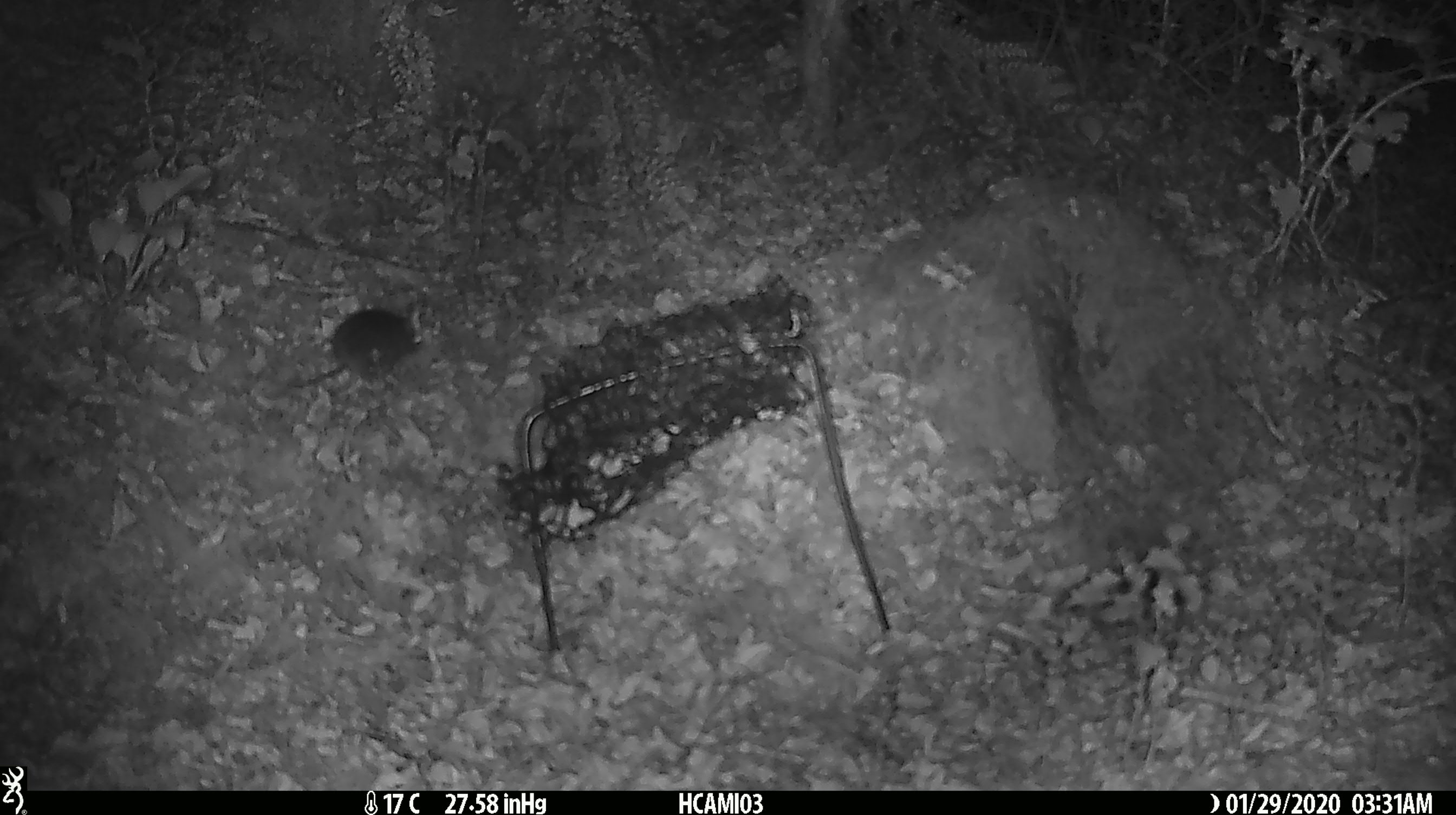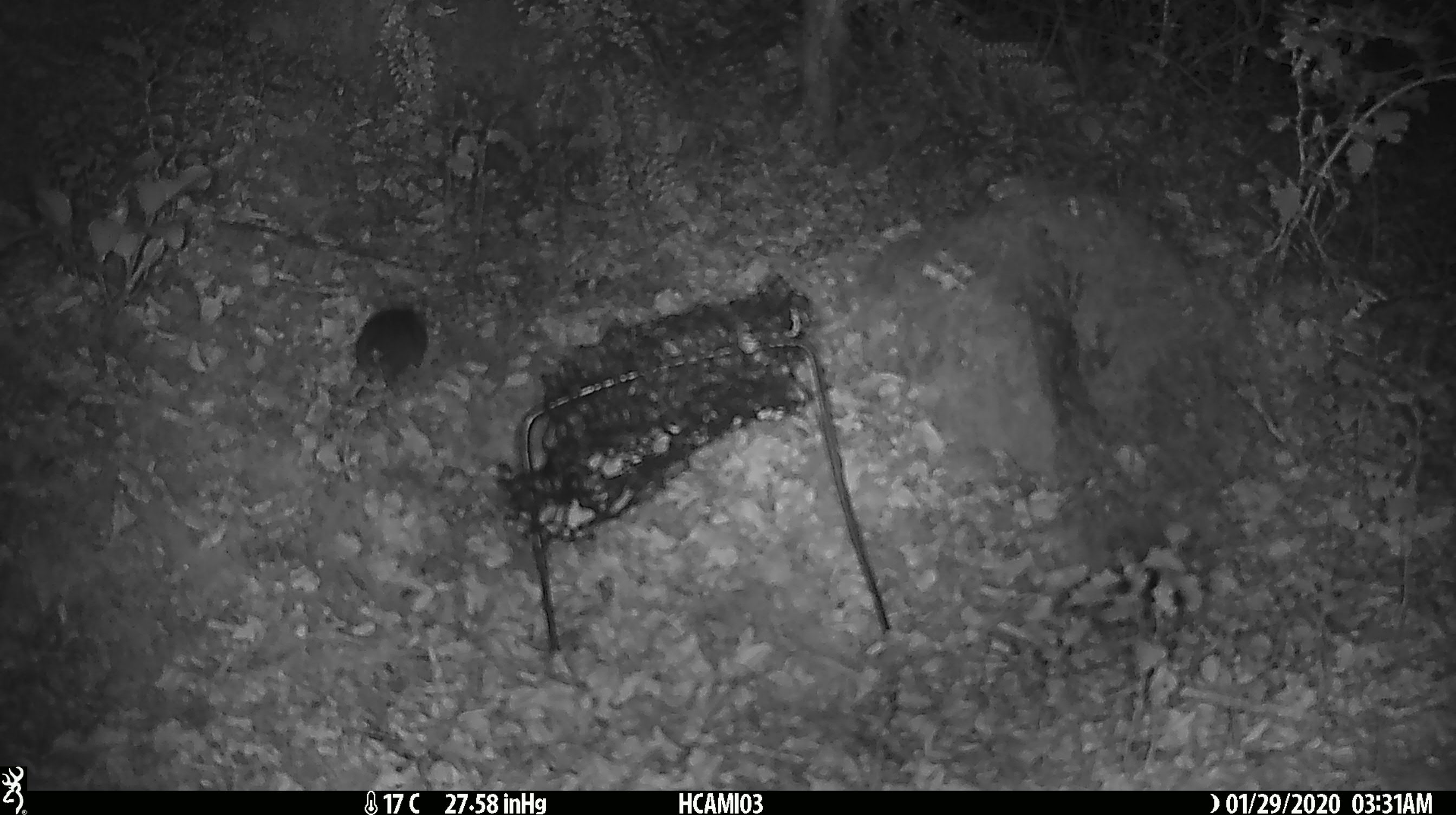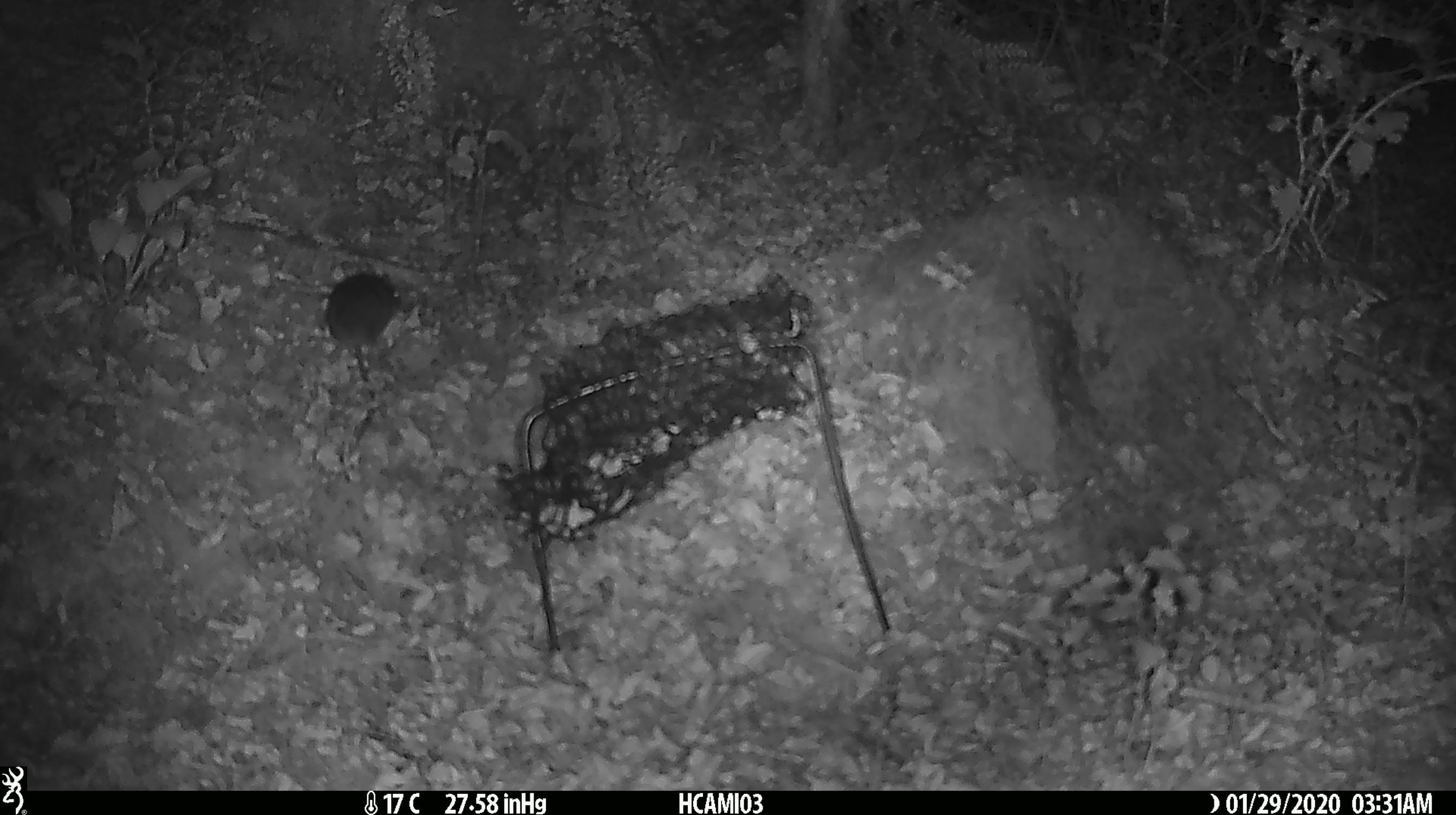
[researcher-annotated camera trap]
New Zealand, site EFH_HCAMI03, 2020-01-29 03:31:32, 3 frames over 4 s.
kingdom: Animalia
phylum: Chordata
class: Mammalia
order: Rodentia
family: Muridae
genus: Mus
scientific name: Mus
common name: mouse